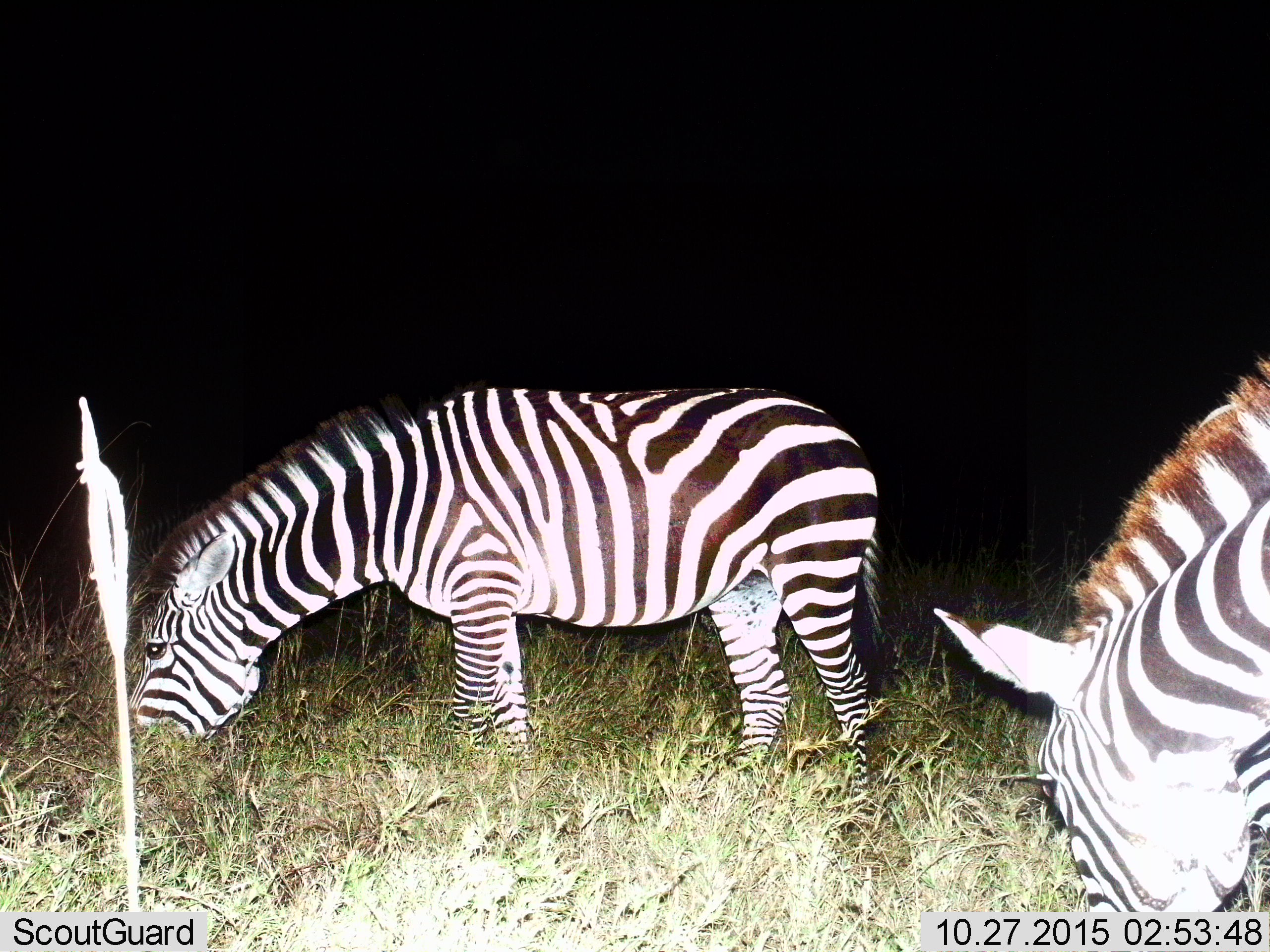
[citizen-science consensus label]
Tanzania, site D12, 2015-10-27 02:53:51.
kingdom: Animalia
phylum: Chordata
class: Mammalia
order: Perissodactyla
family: Equidae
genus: Equus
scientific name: Equus quagga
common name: plains zebra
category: zebra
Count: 2.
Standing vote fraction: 26%.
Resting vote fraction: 0%.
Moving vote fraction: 0%.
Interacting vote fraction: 0%.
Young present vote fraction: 0%.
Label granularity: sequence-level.